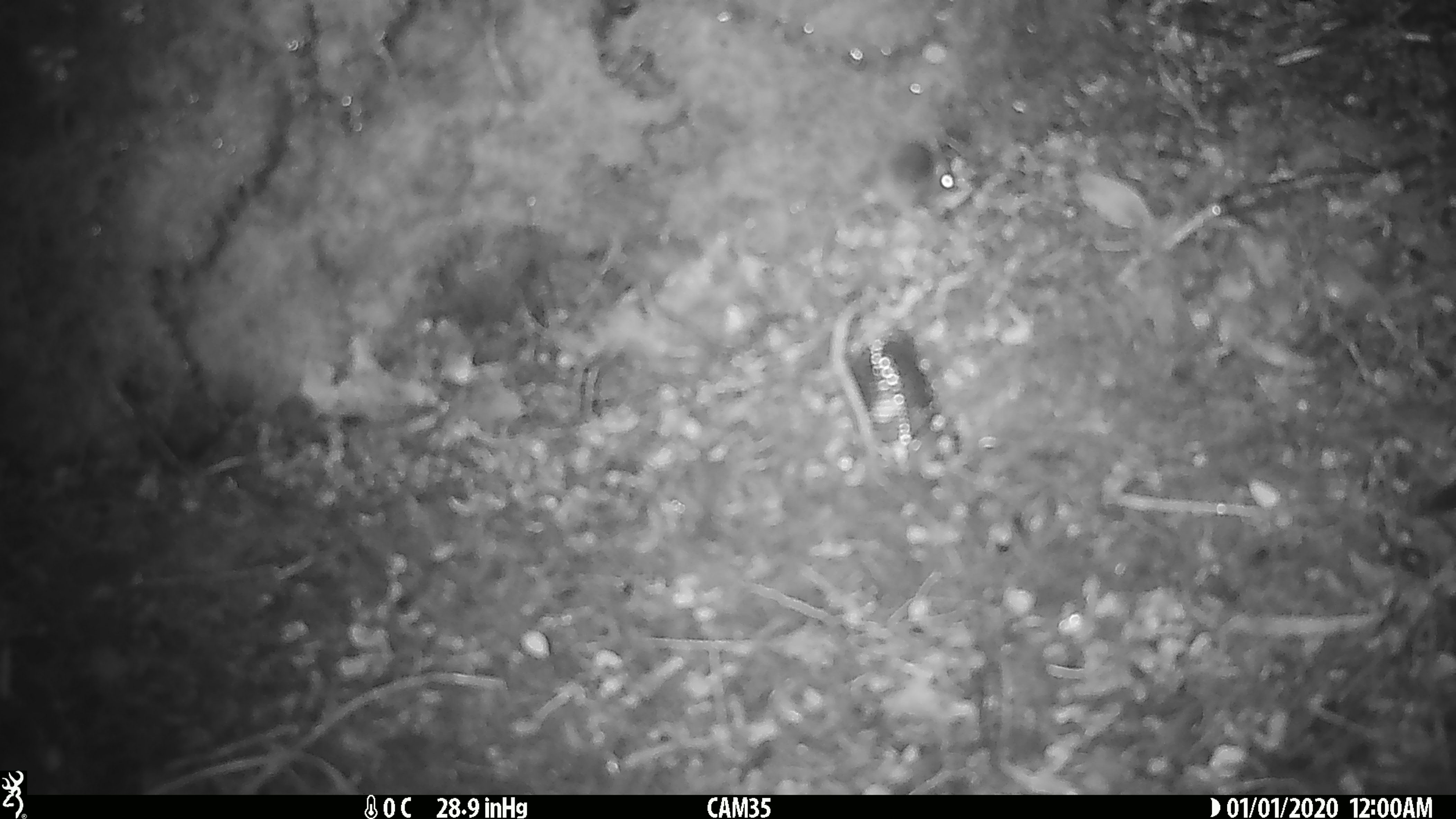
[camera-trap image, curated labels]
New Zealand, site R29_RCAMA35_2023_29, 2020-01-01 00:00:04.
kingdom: Animalia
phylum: Chordata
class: Mammalia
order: Rodentia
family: Muridae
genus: Mus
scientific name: Mus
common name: mouse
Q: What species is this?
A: Mouse (Mus).